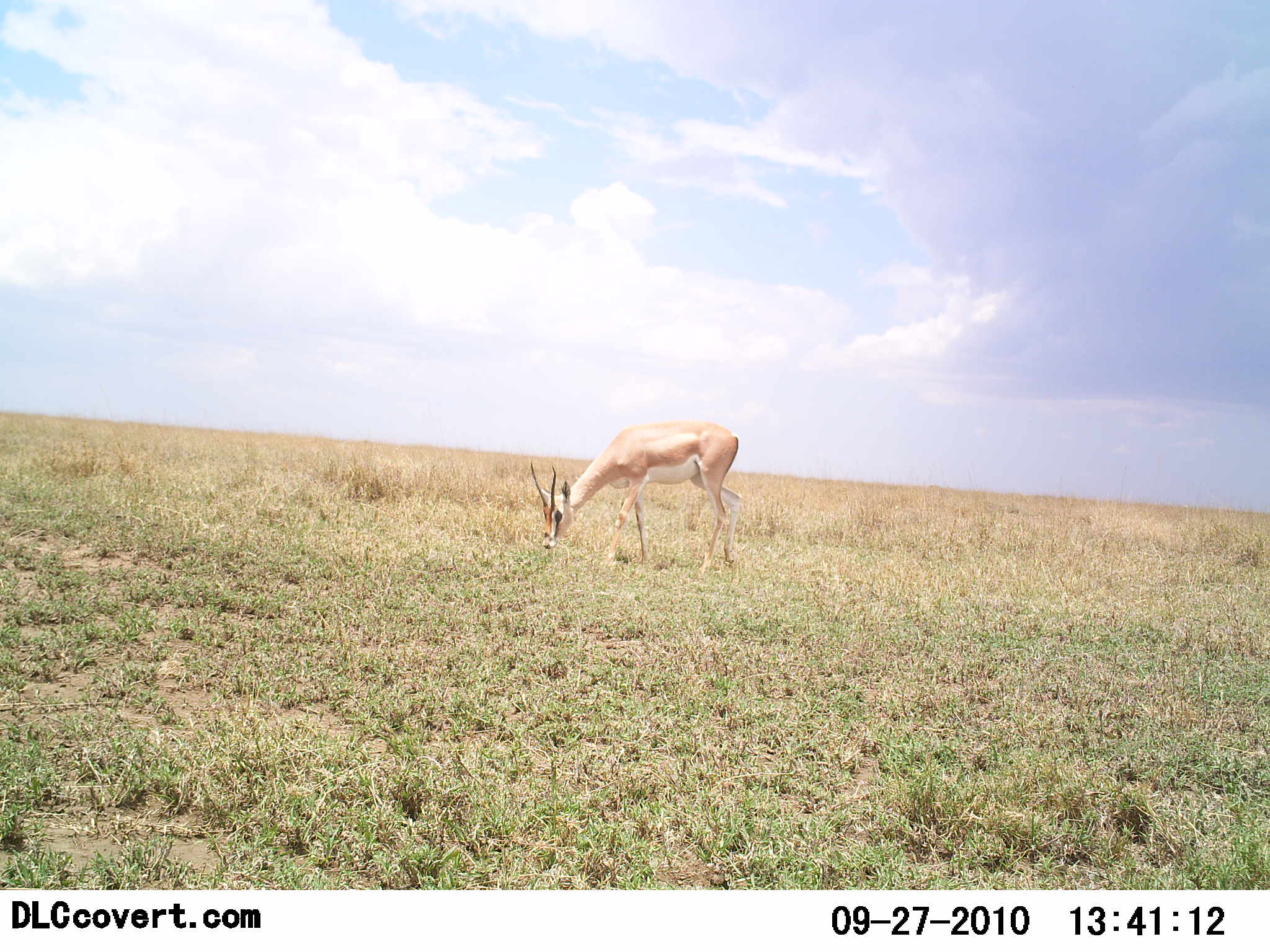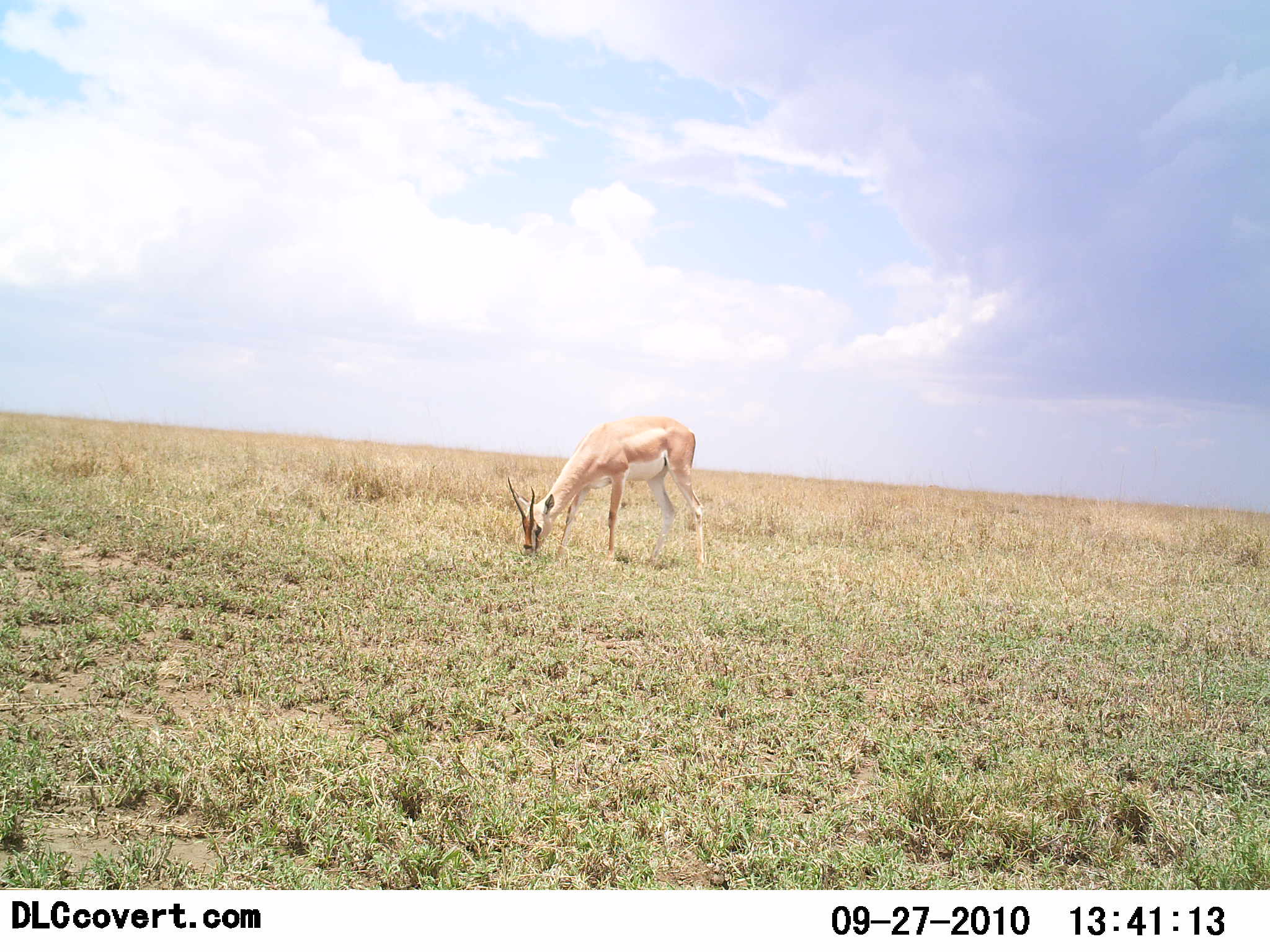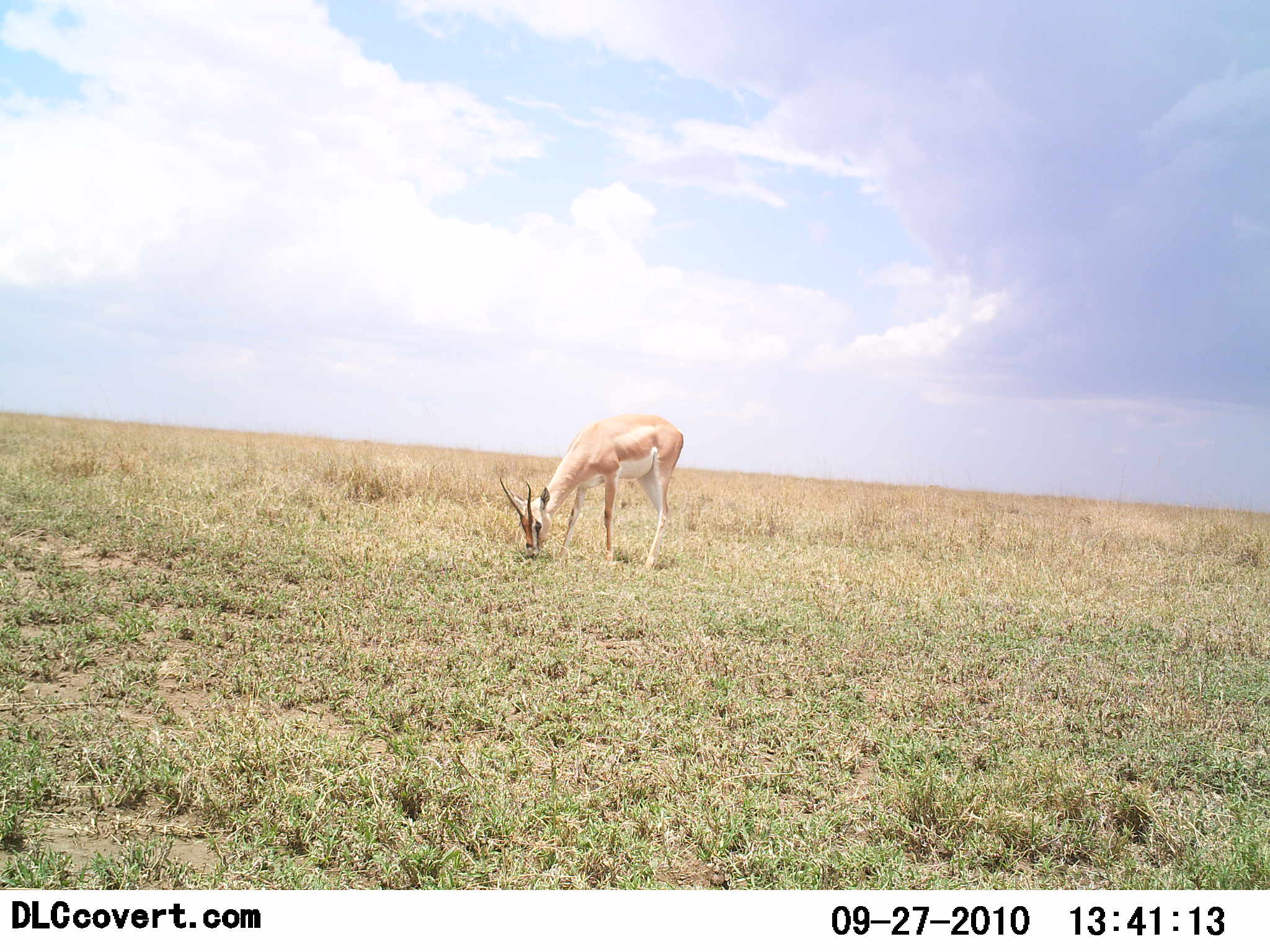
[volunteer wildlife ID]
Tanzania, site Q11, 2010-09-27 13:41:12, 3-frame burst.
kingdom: Animalia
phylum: Chordata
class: Mammalia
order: Artiodactyla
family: Bovidae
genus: Nanger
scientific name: Nanger granti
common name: grant's gazelle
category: gazellegrants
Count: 1.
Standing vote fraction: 25%.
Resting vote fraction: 0%.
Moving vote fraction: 6%.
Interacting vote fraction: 0%.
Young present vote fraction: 0%.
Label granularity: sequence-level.